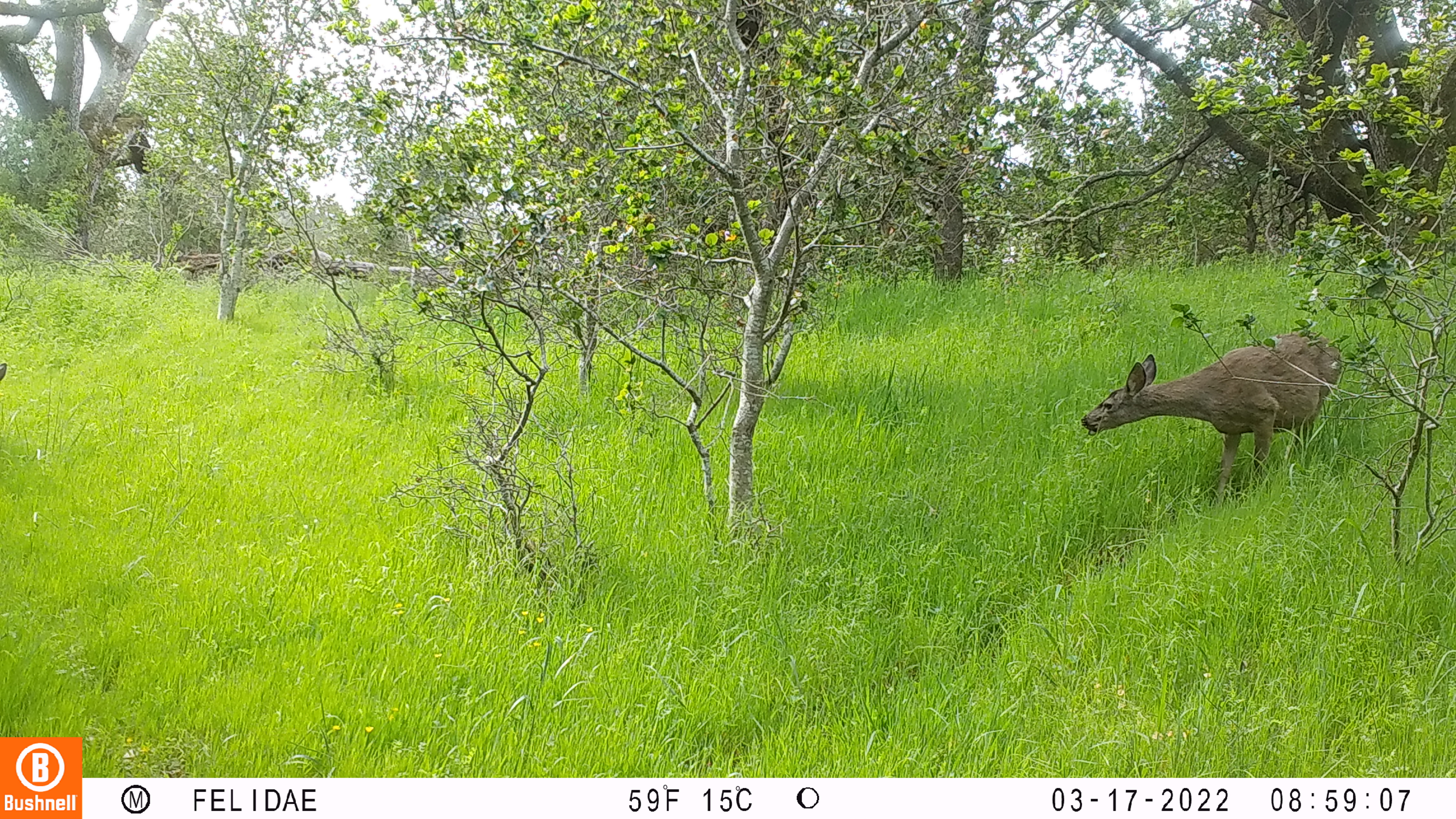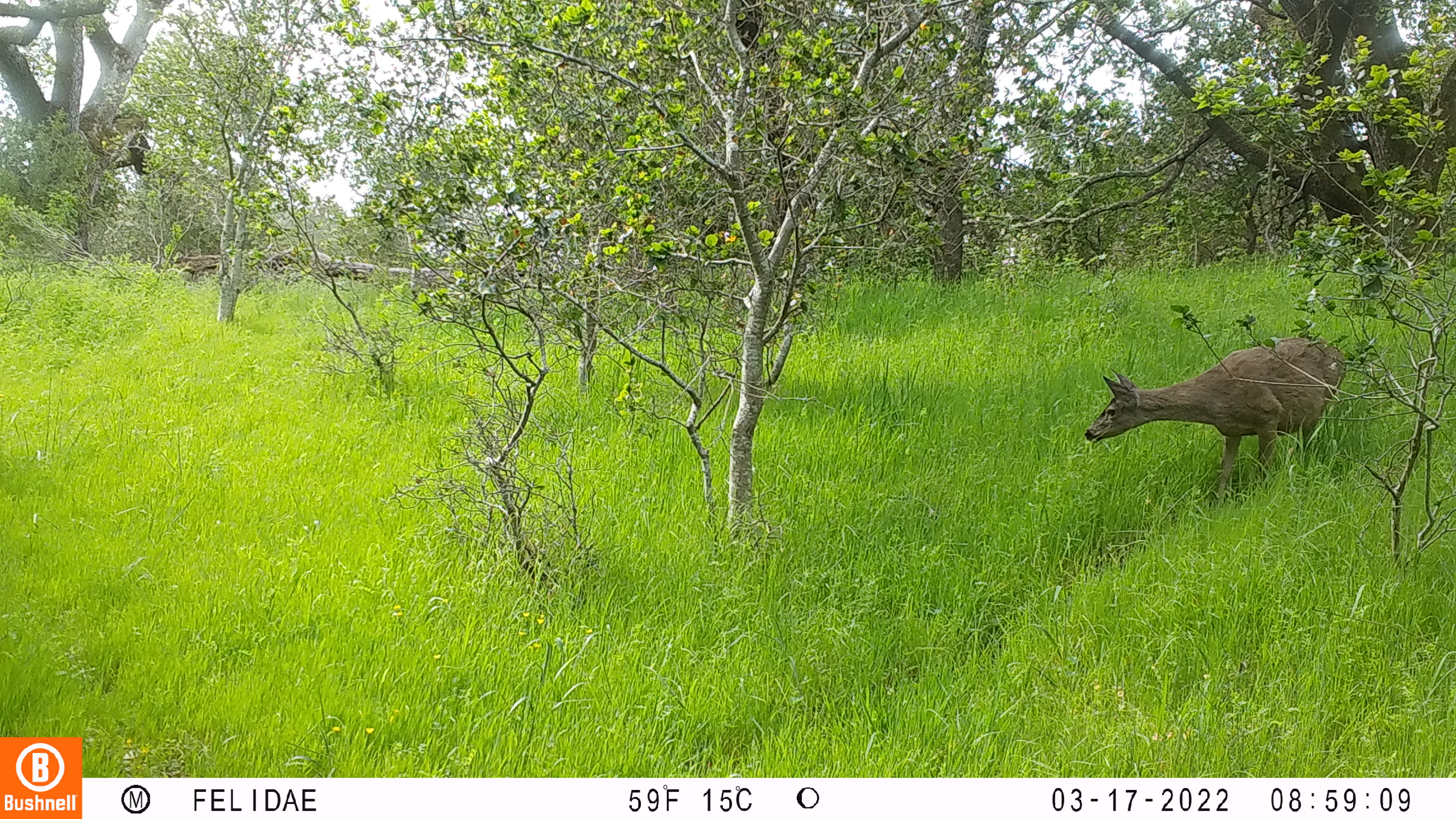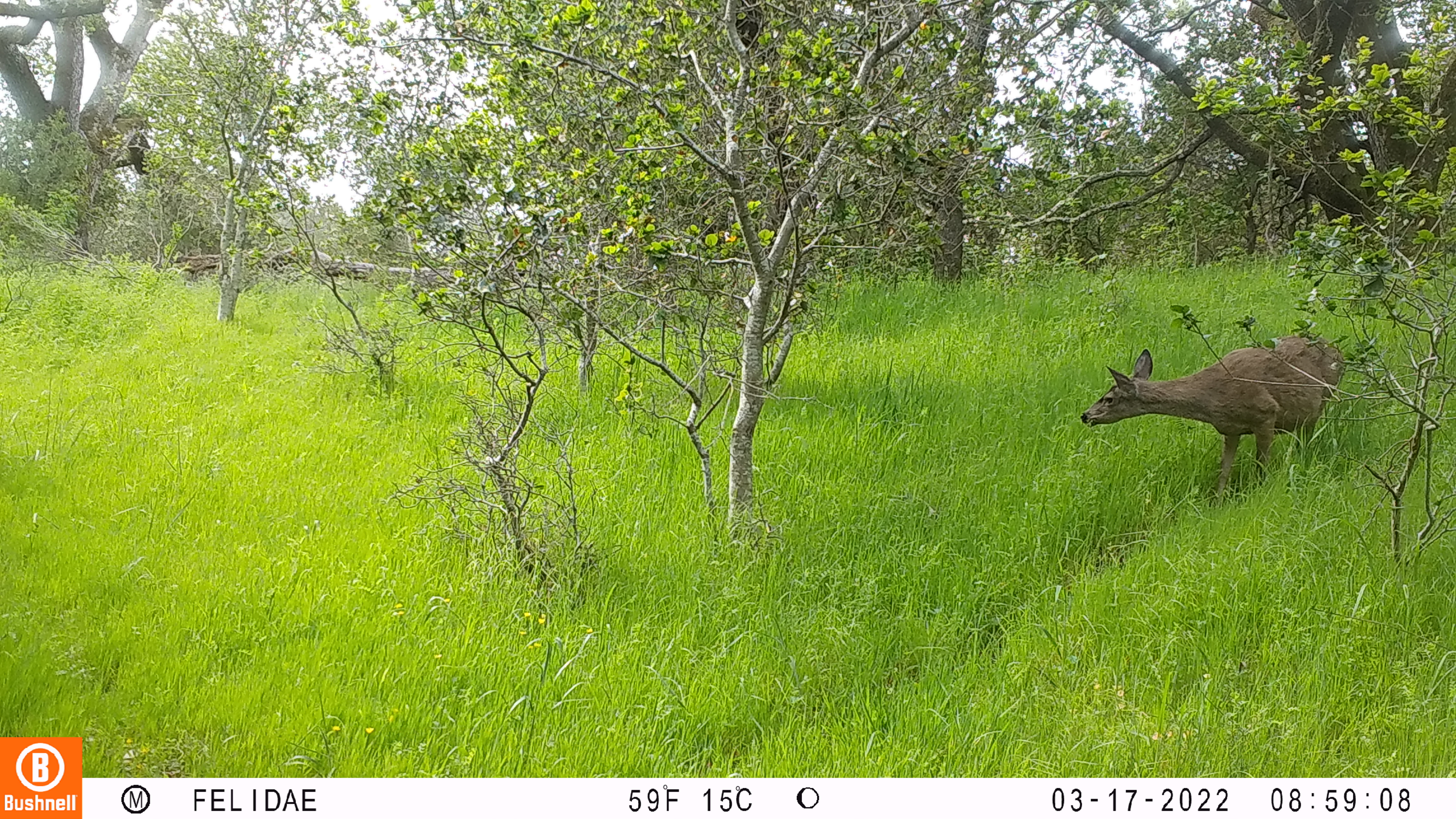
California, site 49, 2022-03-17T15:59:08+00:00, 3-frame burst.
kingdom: Animalia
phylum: Chordata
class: Mammalia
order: Artiodactyla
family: Cervidae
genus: Odocoileus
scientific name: Odocoileus hemionus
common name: mule deer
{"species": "mule deer (Odocoileus hemionus)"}